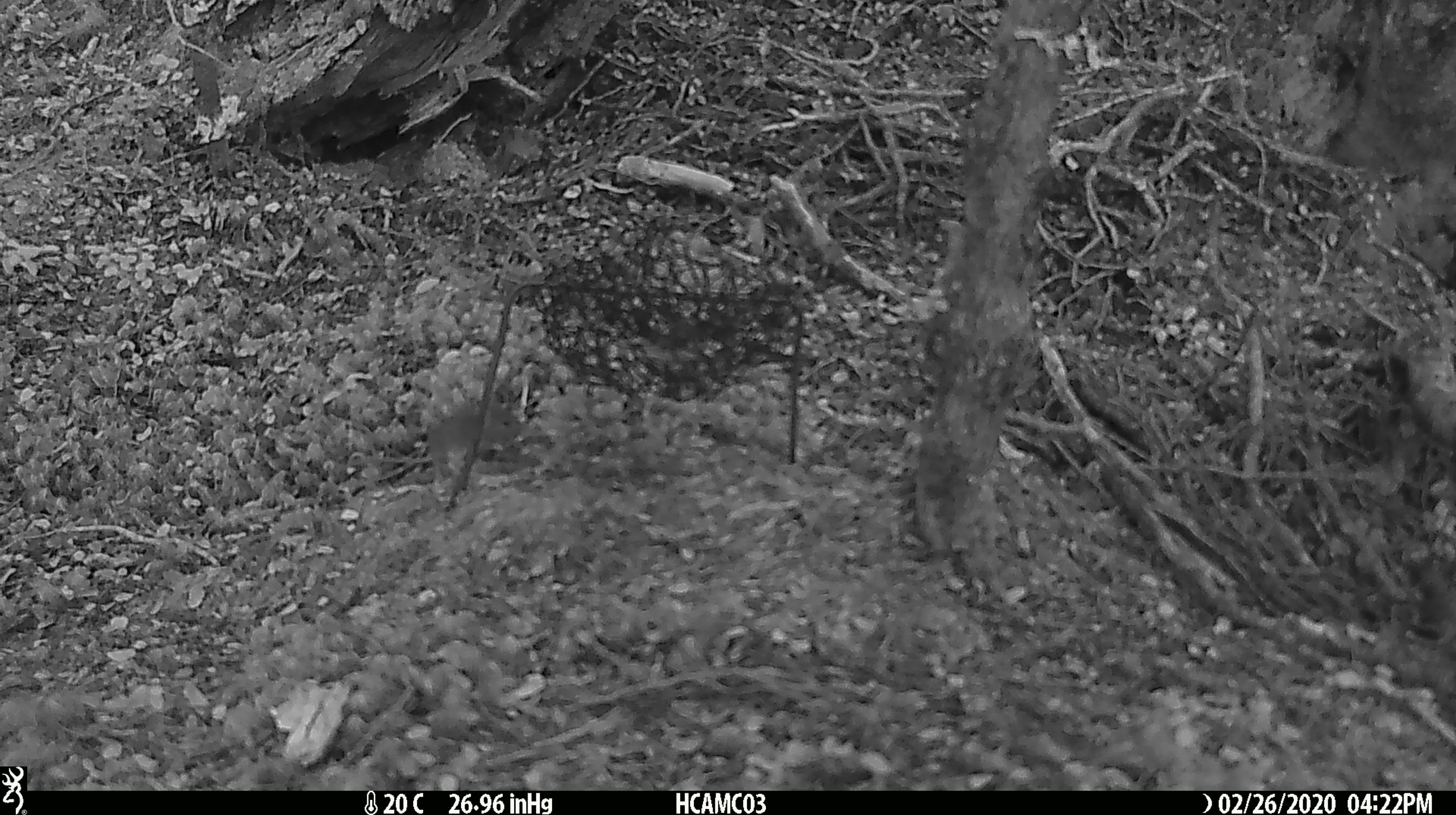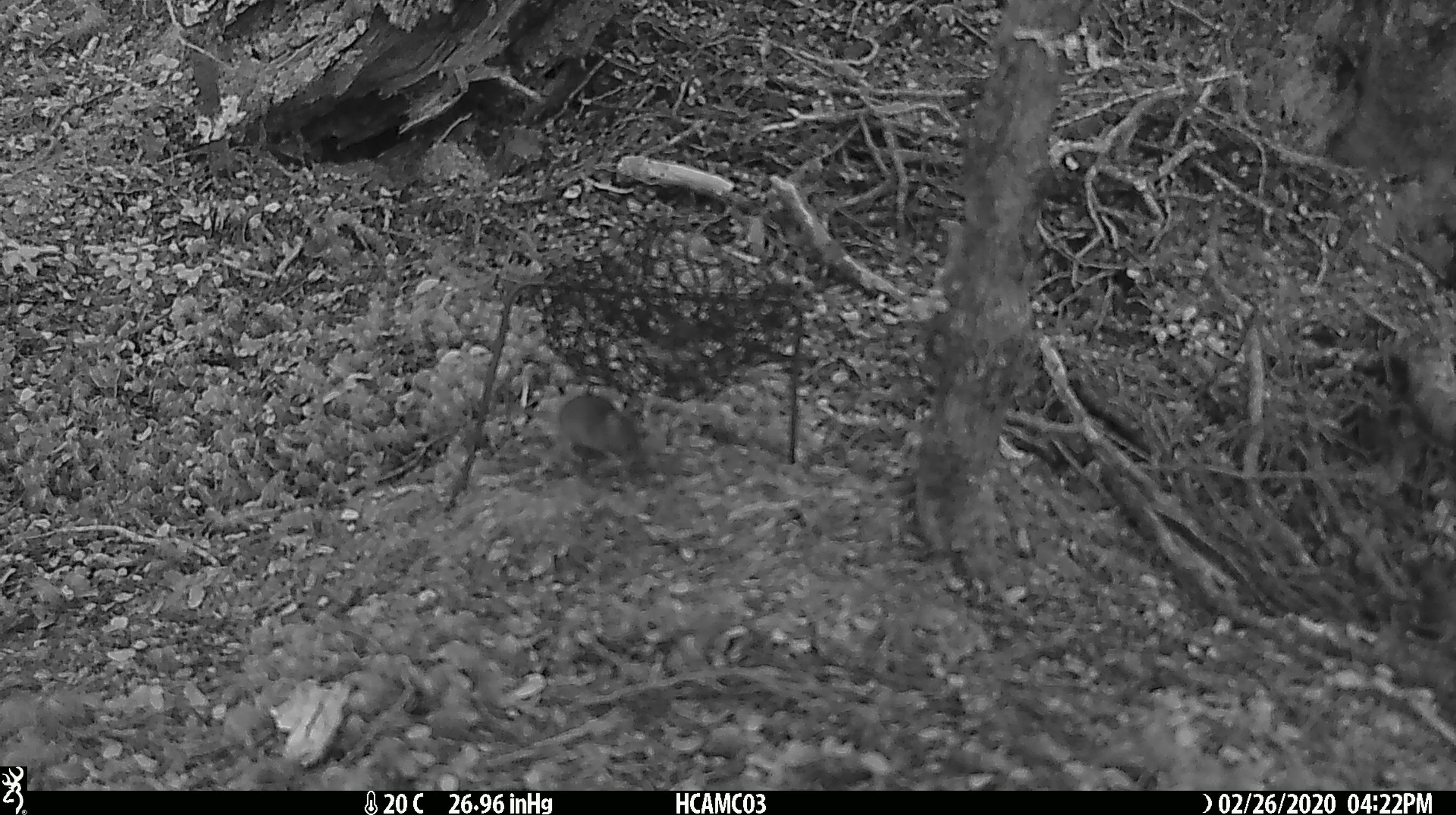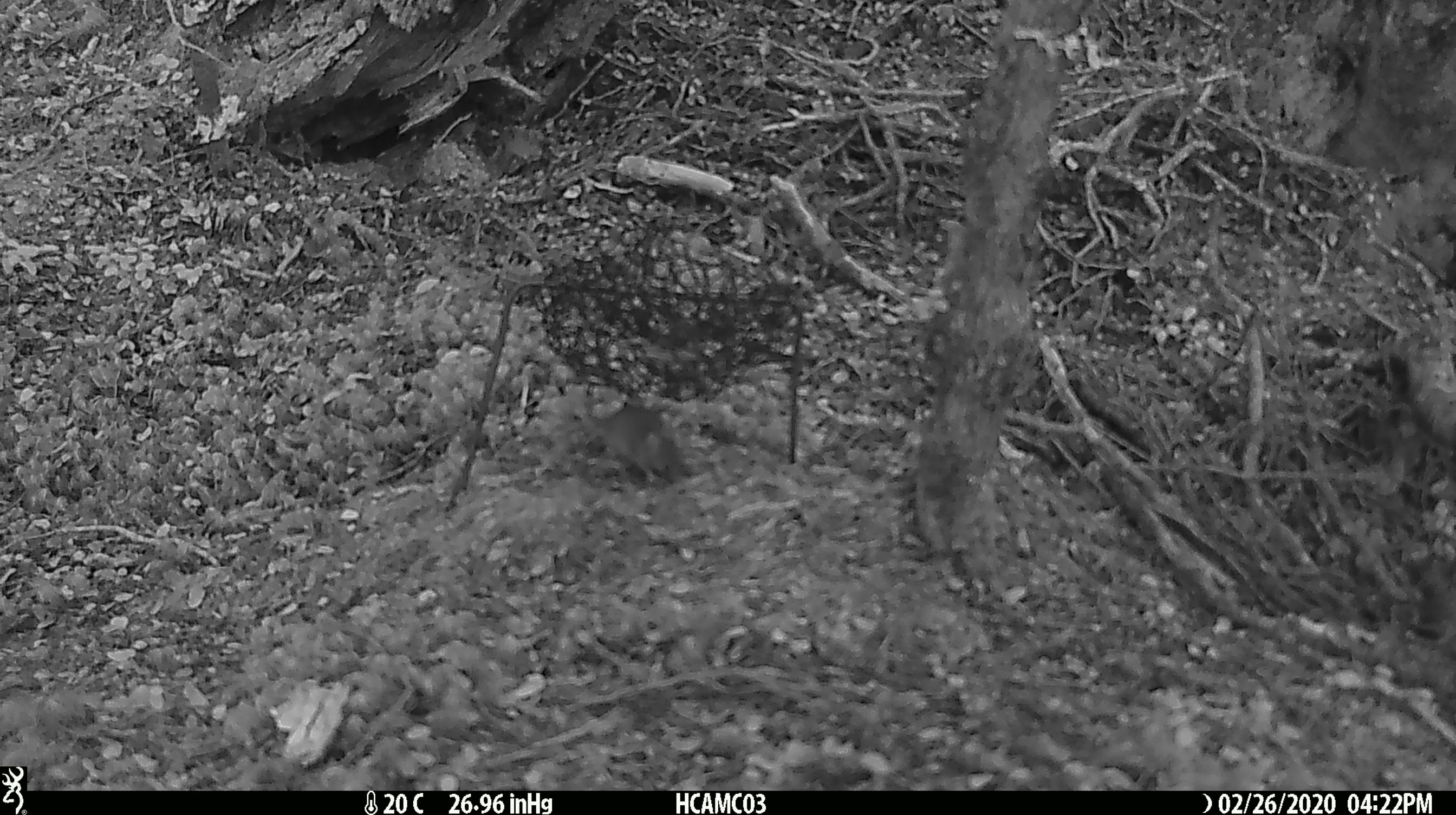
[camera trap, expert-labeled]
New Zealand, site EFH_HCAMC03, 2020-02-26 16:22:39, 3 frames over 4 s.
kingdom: Animalia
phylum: Chordata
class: Mammalia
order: Rodentia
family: Muridae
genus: Mus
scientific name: Mus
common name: mouse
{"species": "mouse (Mus)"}